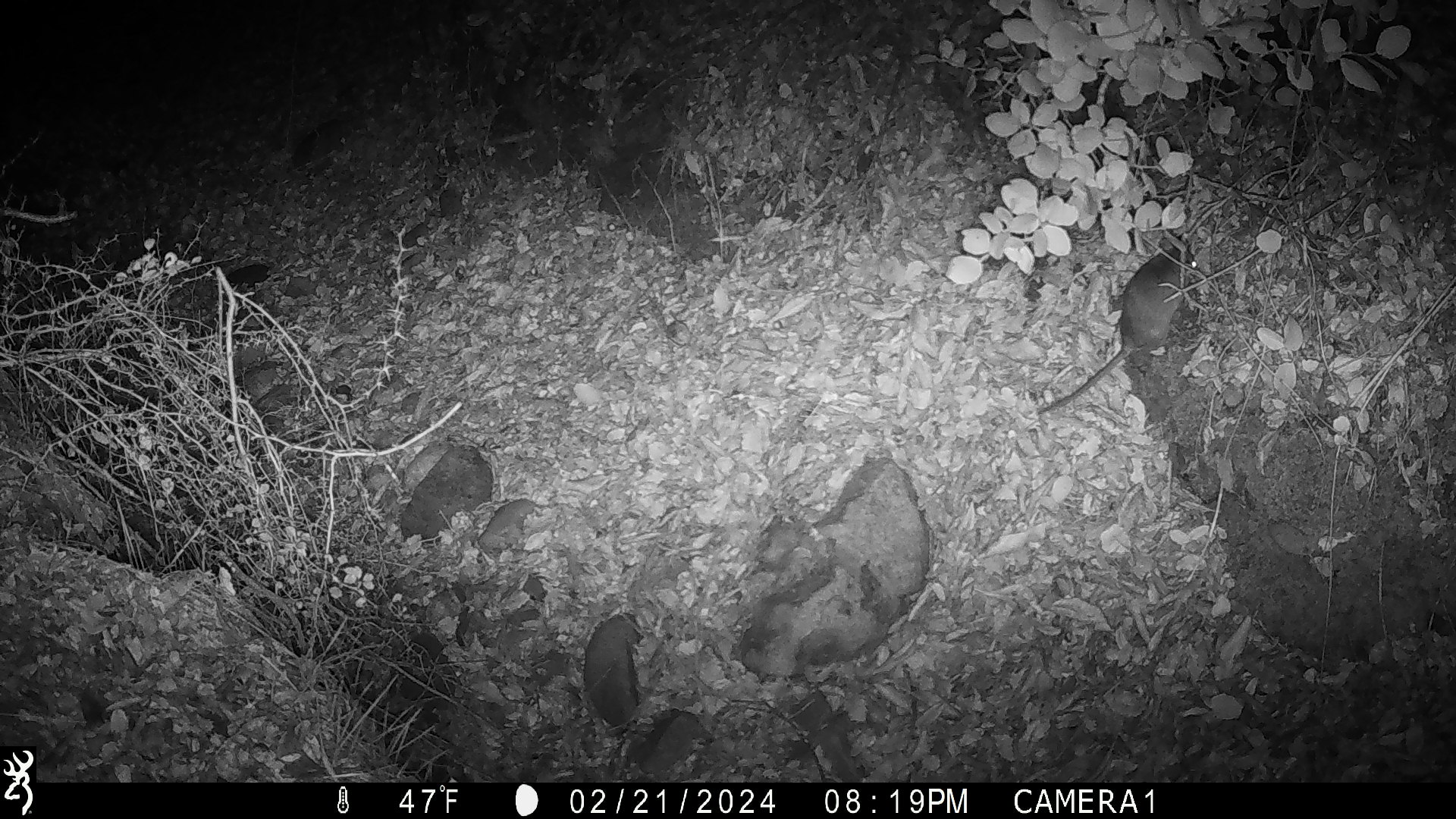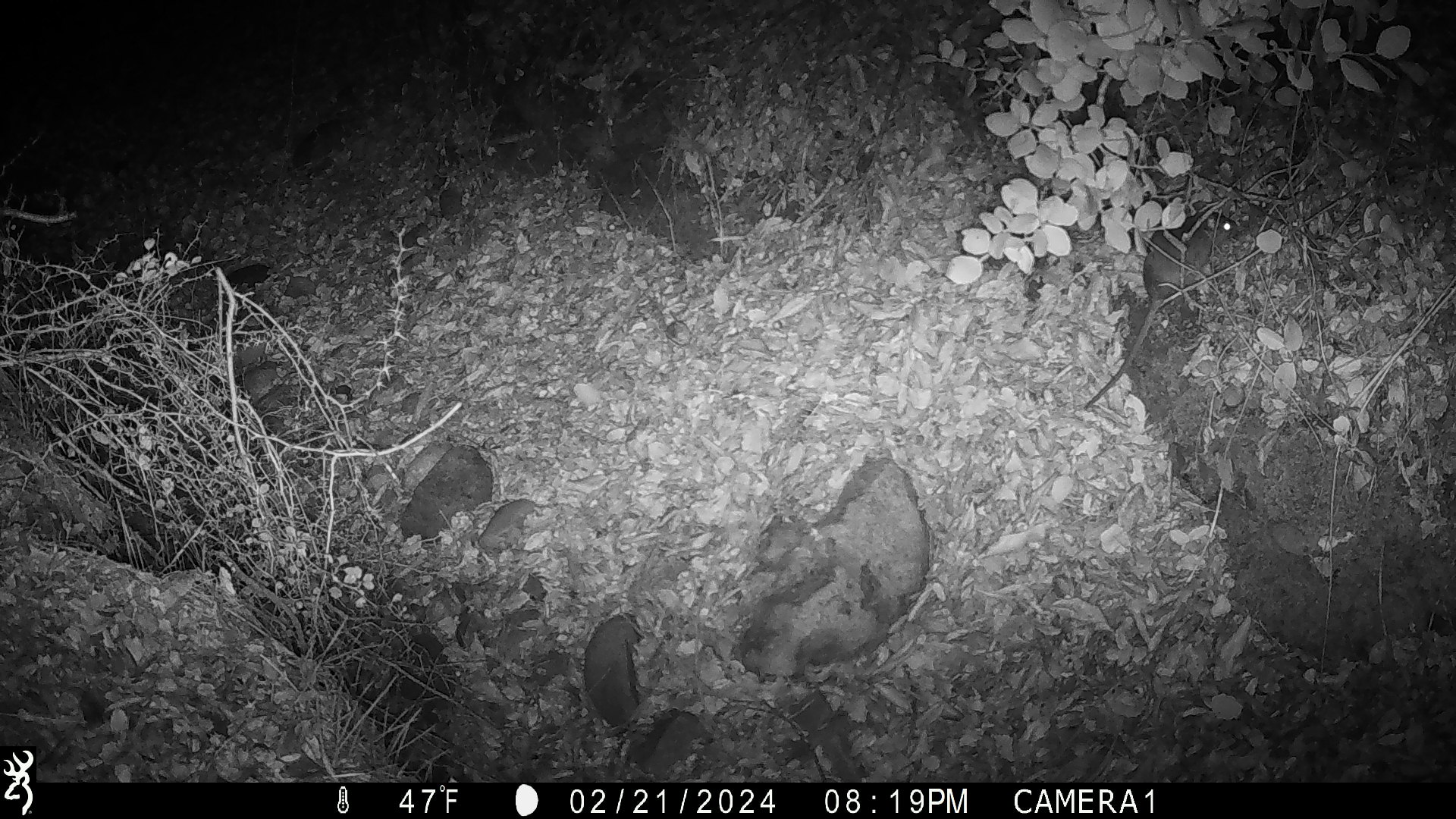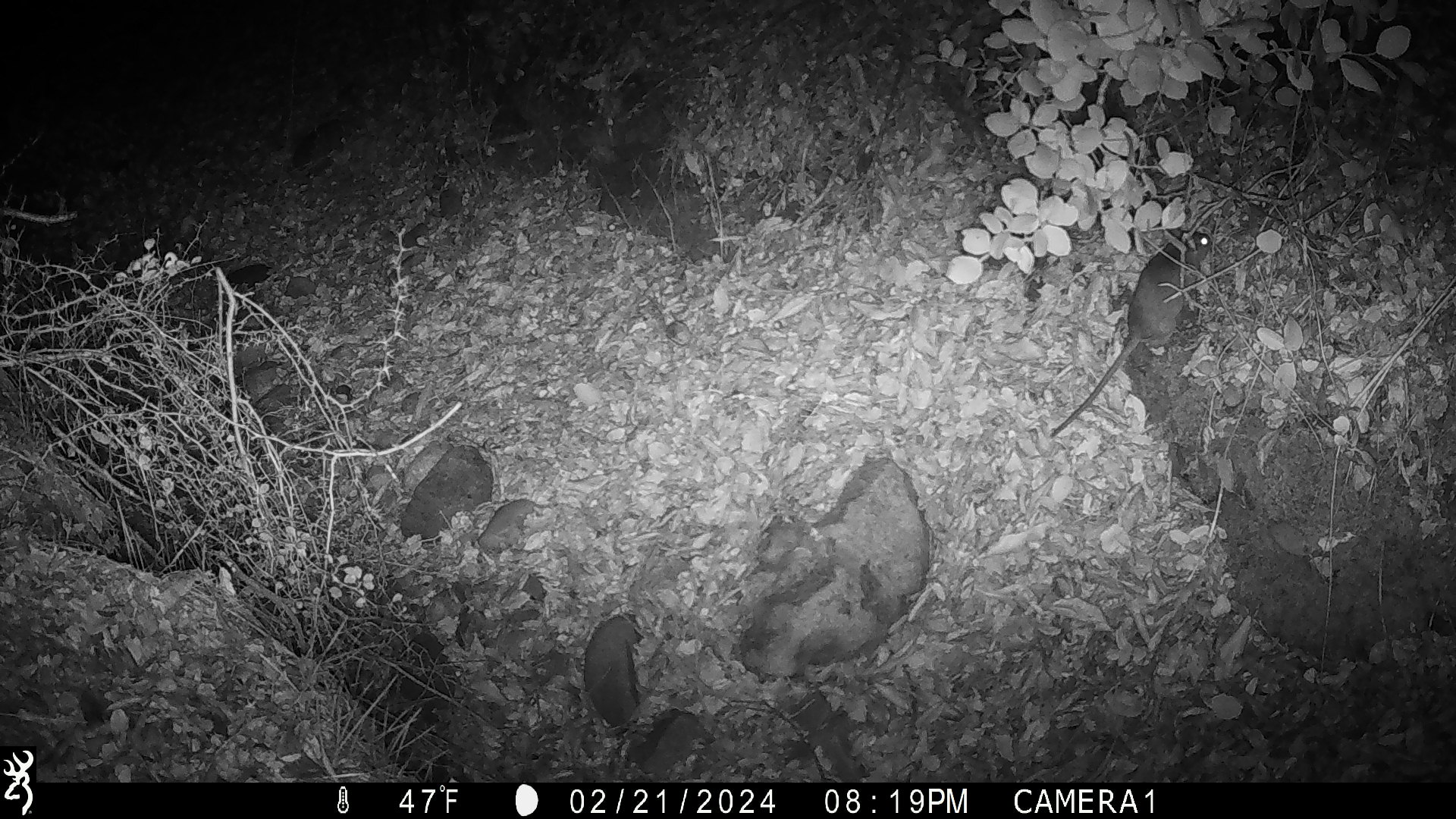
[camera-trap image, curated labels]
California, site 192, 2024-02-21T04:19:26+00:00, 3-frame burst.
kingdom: Animalia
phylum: Chordata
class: Mammalia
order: Rodentia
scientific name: Rodentia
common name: mouse or rat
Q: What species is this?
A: Mouse or rat (Rodentia).